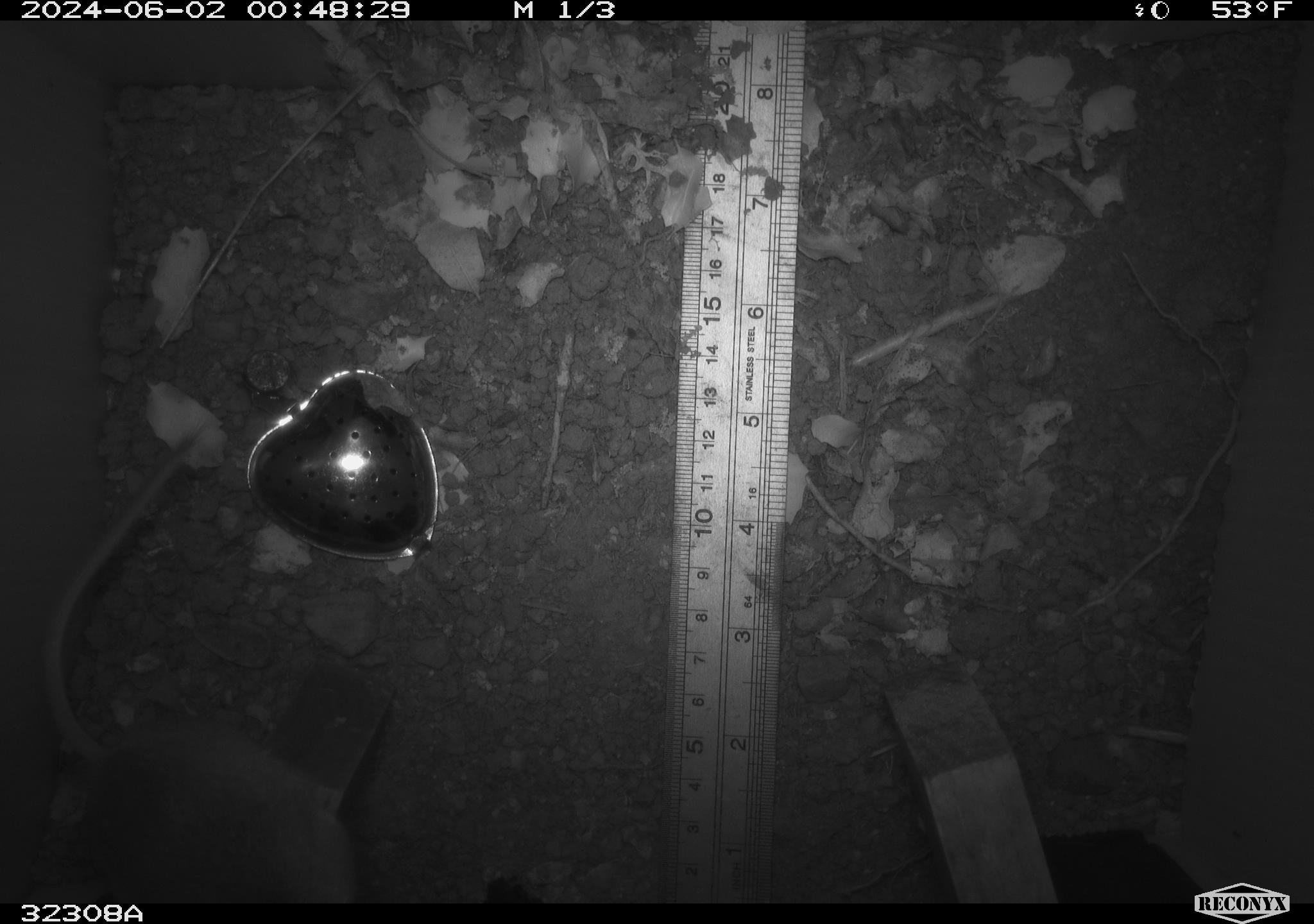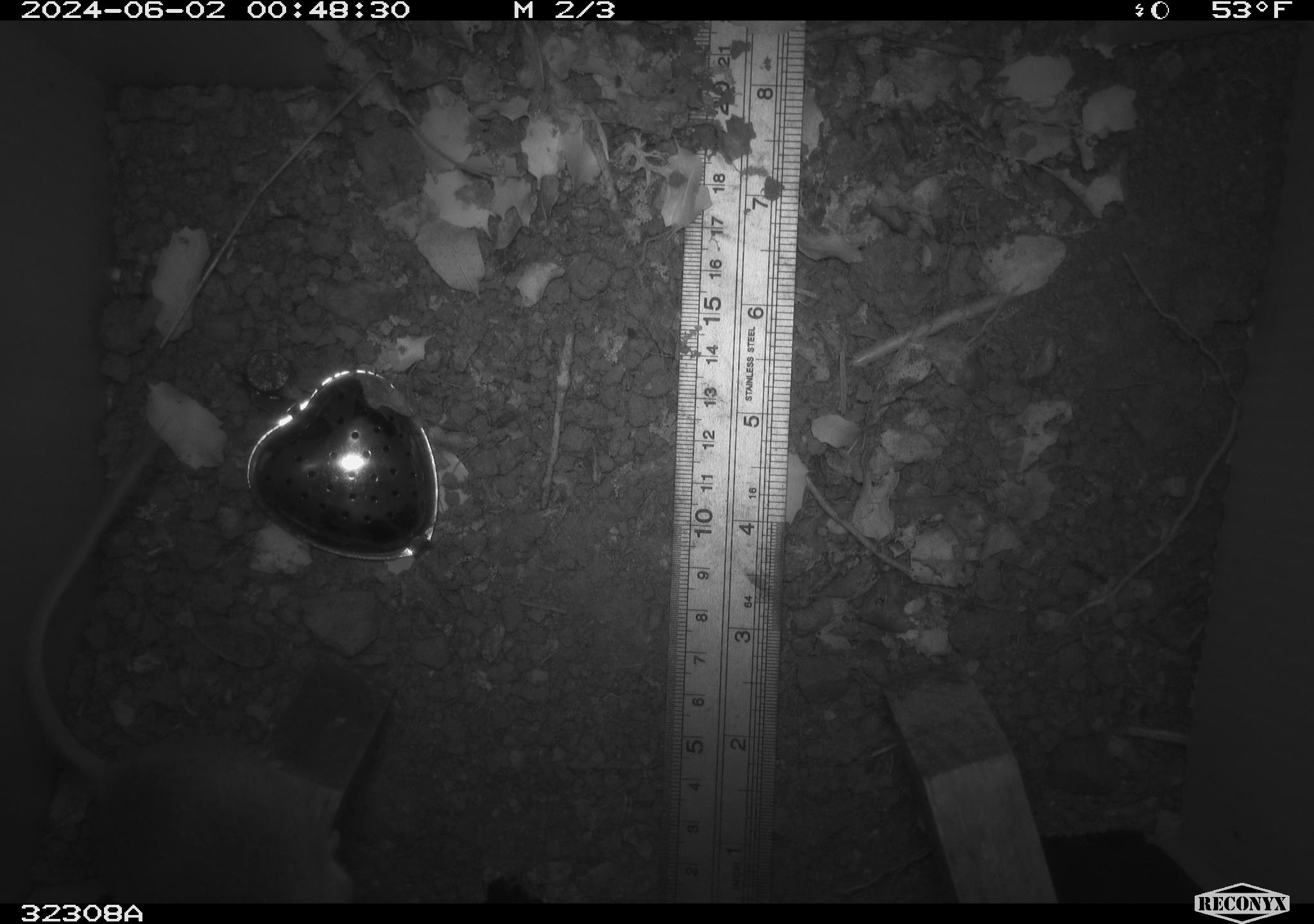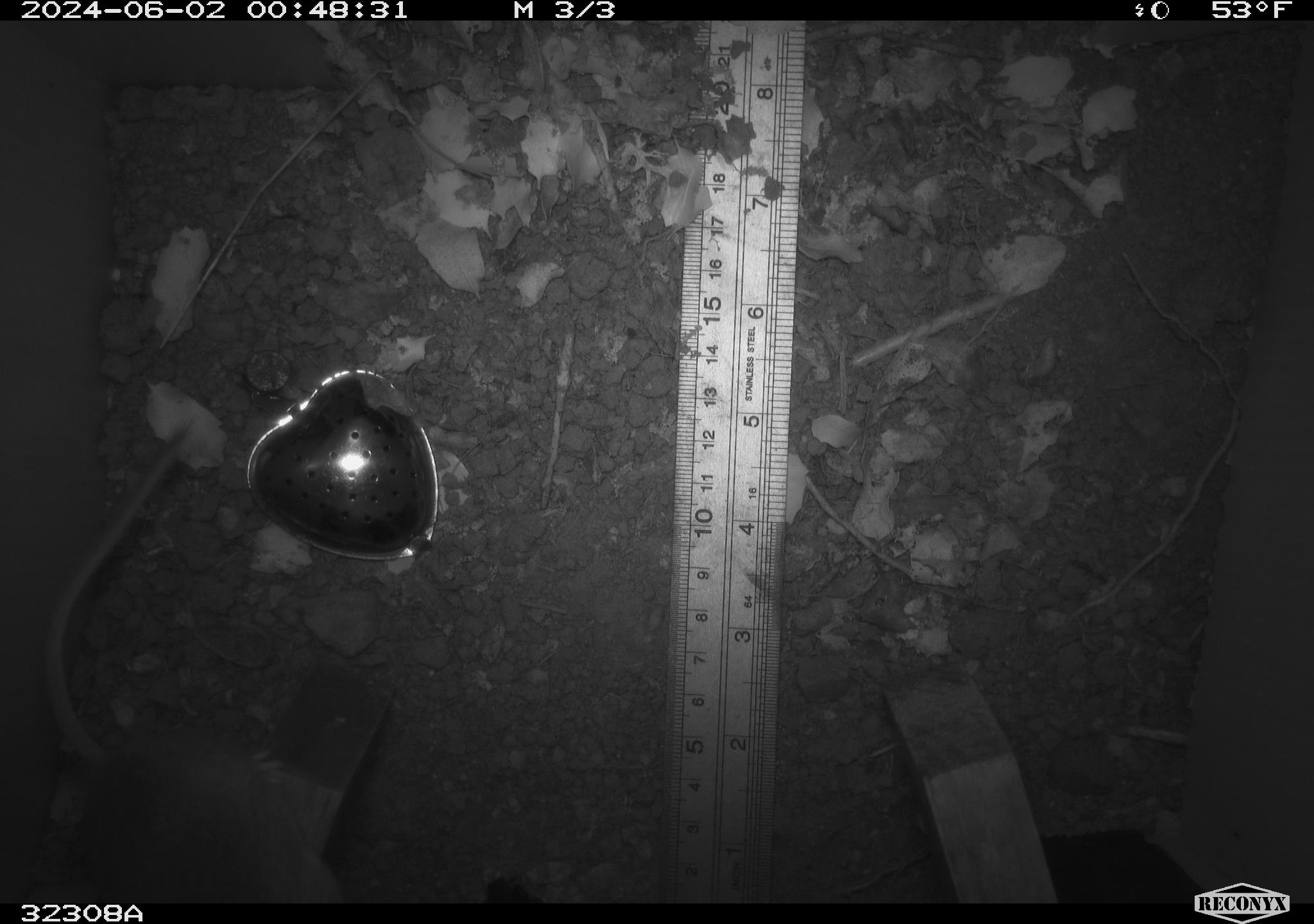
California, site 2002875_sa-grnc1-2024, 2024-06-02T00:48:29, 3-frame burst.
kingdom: Animalia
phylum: Chordata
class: Mammalia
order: Rodentia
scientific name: Rodentia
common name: rodent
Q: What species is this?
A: Rodent (Rodentia).